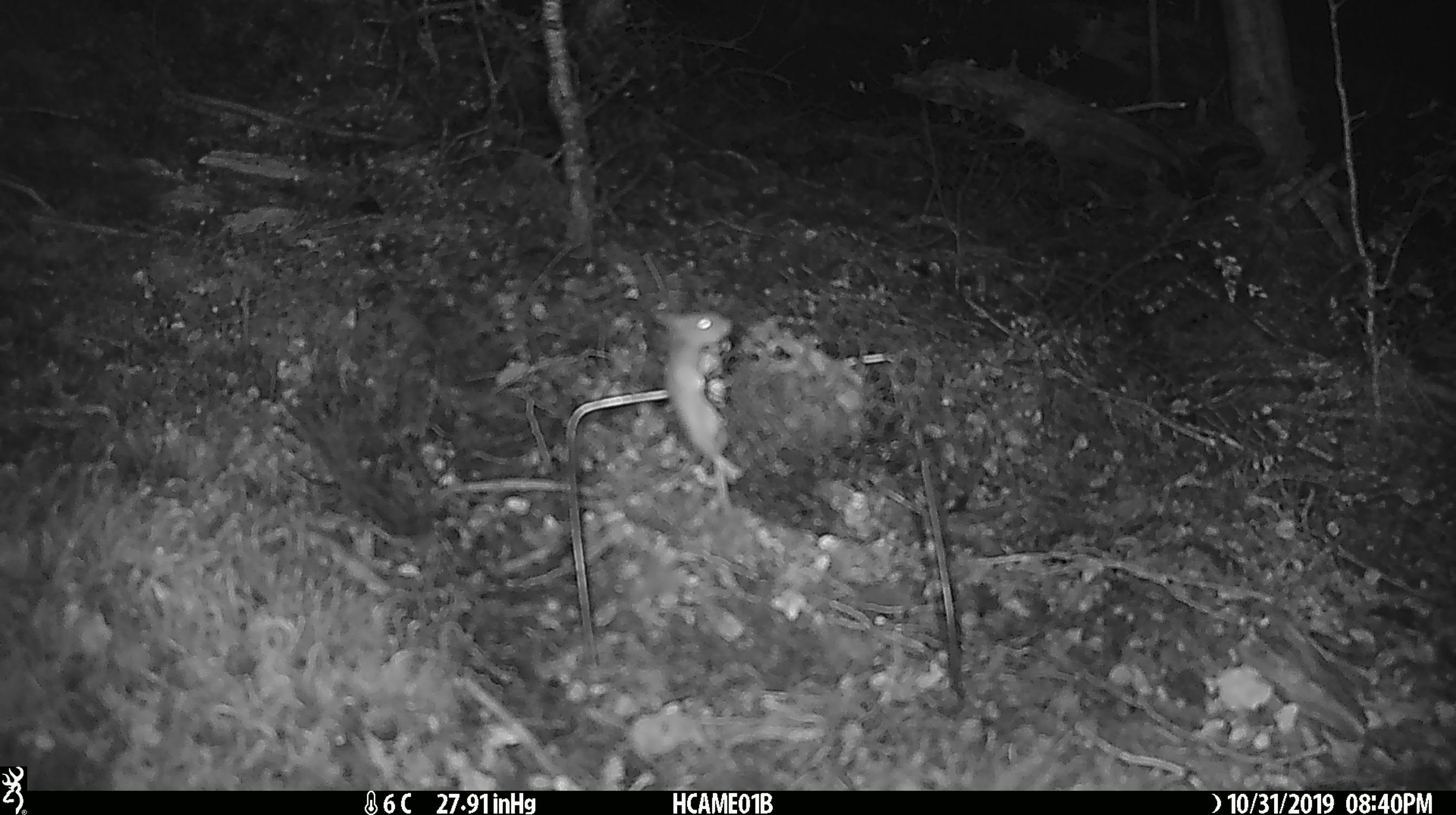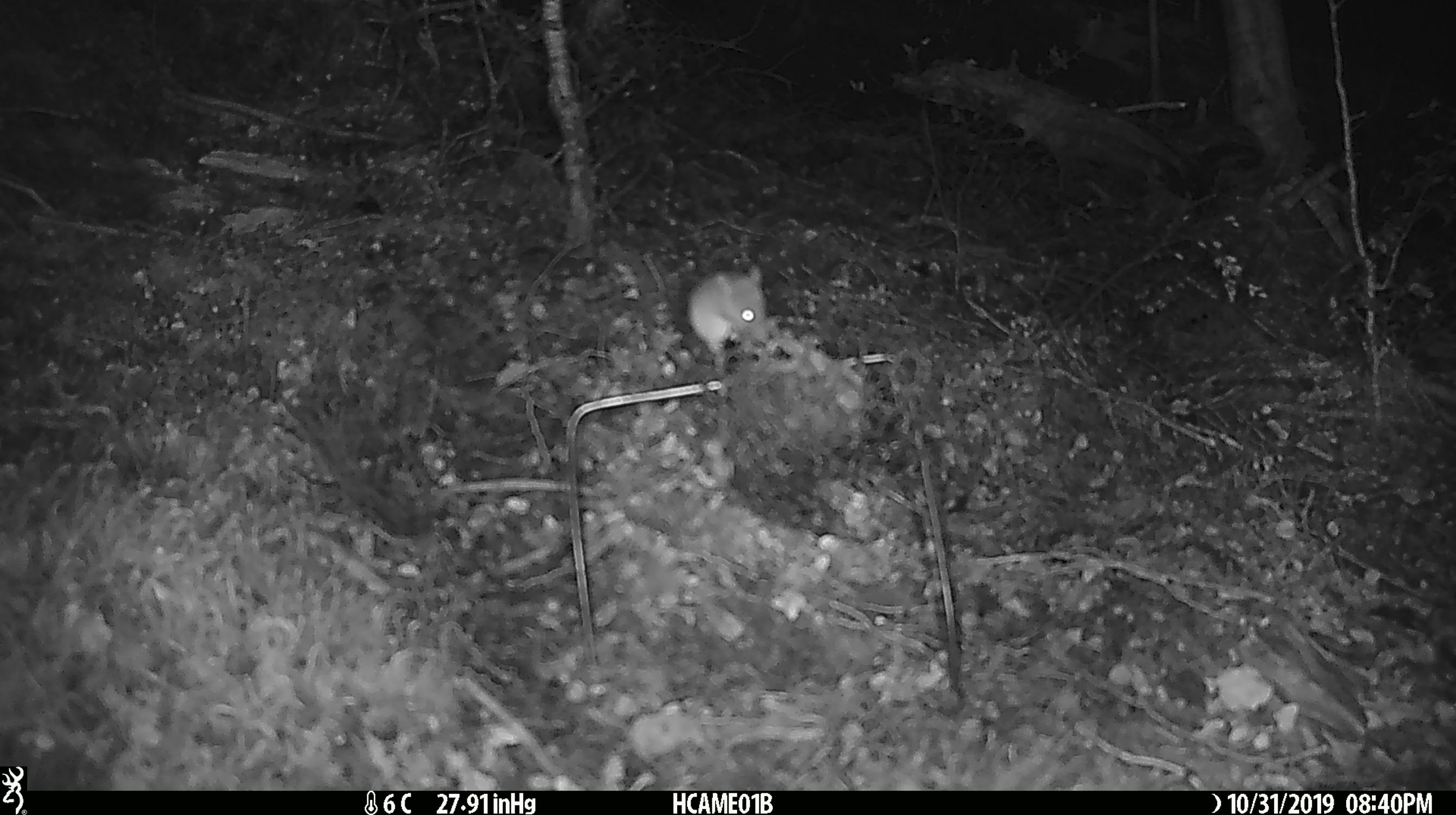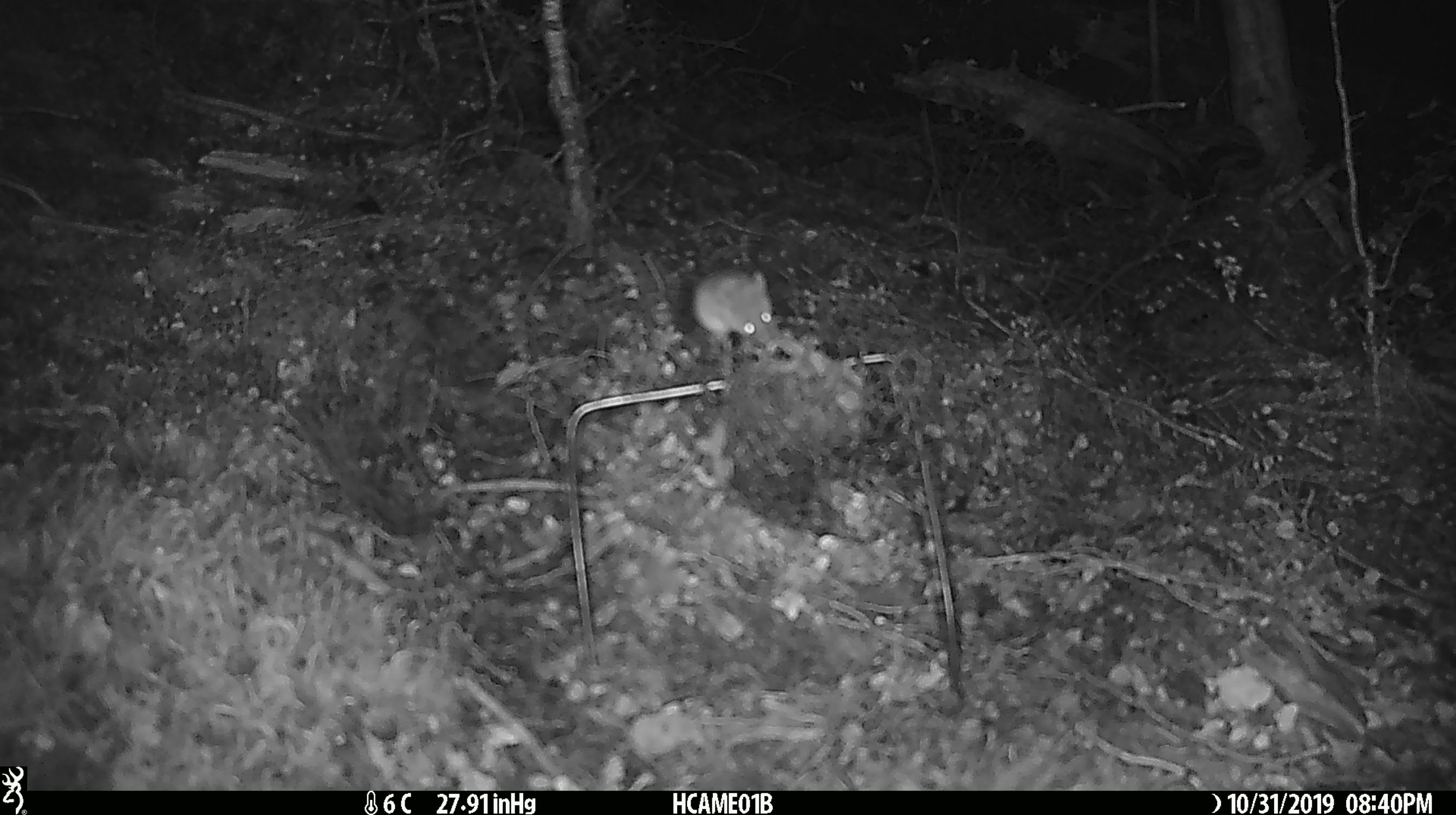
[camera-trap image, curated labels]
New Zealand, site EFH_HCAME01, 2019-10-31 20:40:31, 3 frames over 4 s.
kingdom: Animalia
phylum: Chordata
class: Mammalia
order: Rodentia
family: Muridae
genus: Mus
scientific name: Mus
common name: mouse